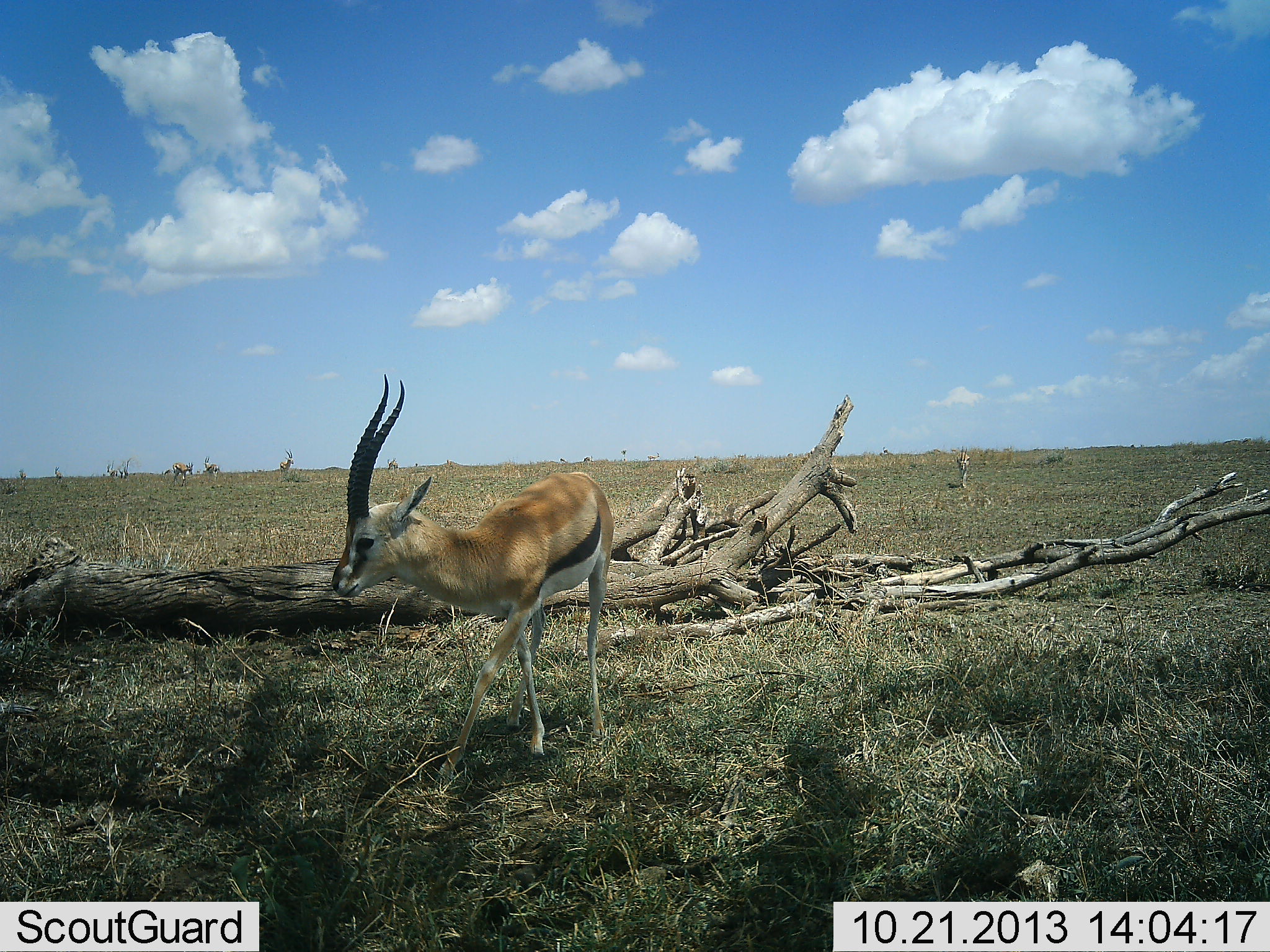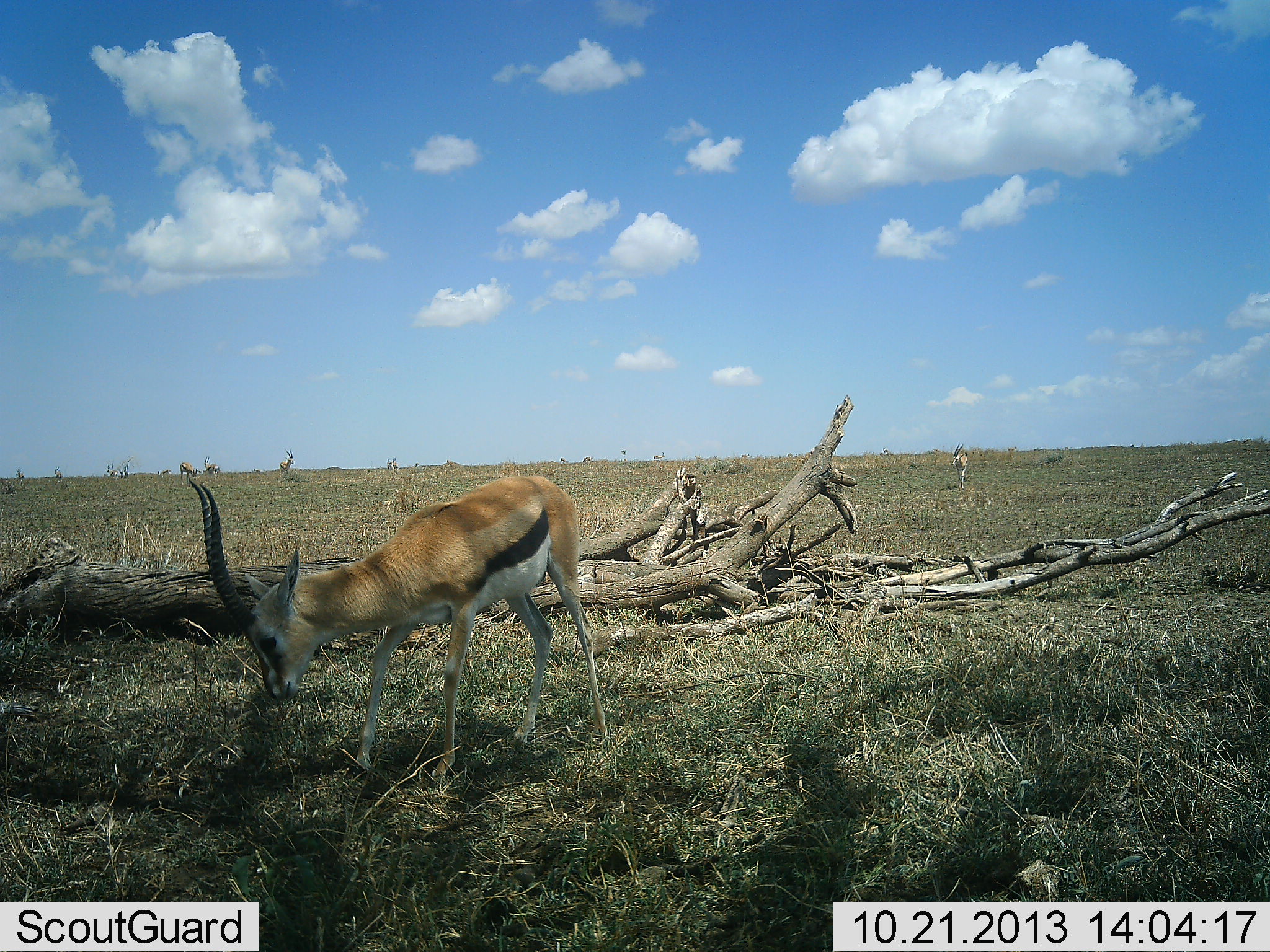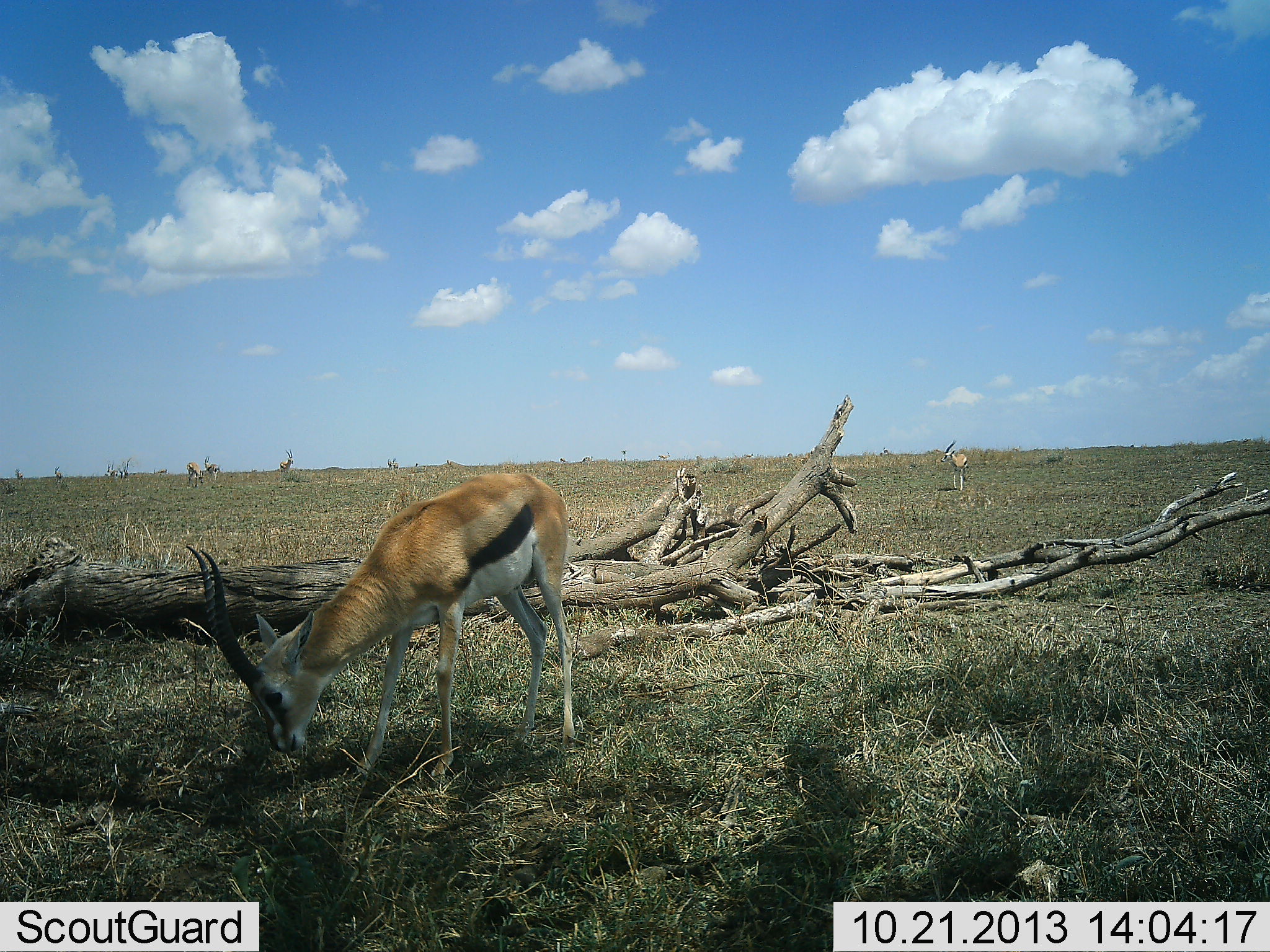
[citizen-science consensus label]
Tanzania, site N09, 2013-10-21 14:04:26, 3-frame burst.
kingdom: Animalia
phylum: Chordata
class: Mammalia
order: Artiodactyla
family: Bovidae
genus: Eudorcas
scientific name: Eudorcas thomsonii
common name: thomson's gazelle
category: gazellethomsons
Gazellethomsons (thomson's gazelle) (Eudorcas thomsonii), count 3. Behavior (volunteer vote fractions): standing 55%, resting 0%, moving 48%, interacting 0%. Young present (vote fraction): 3%. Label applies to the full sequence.